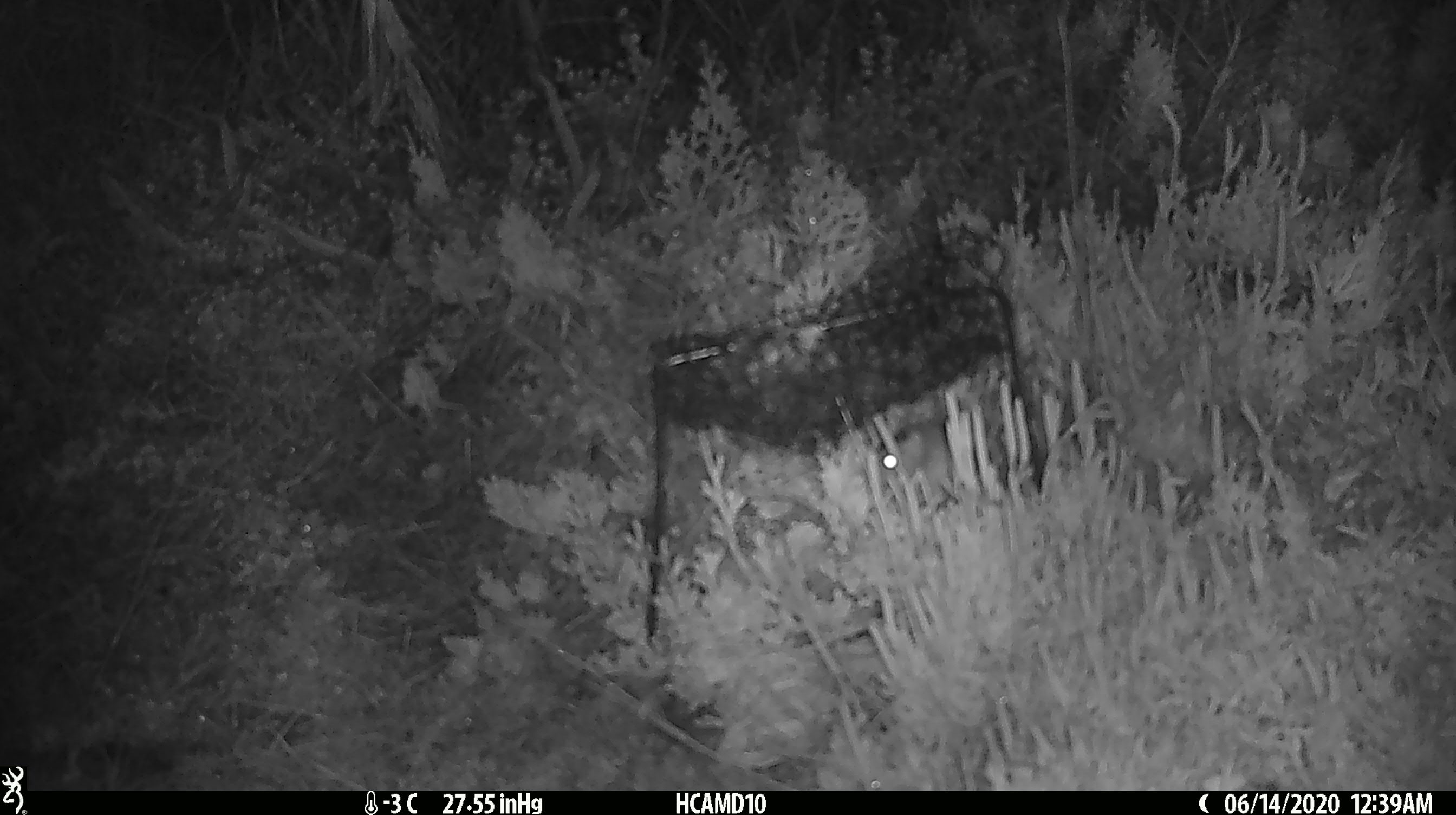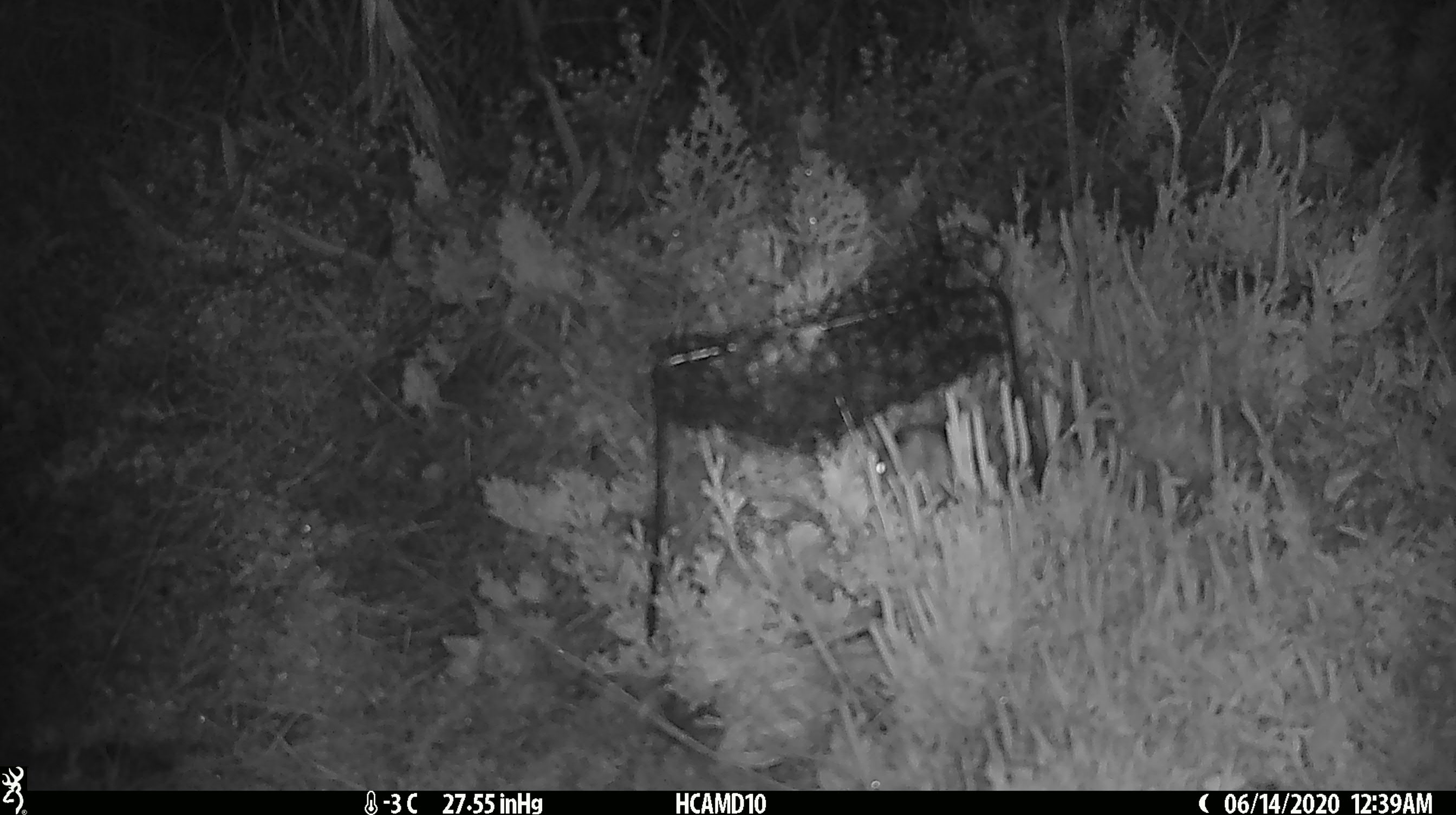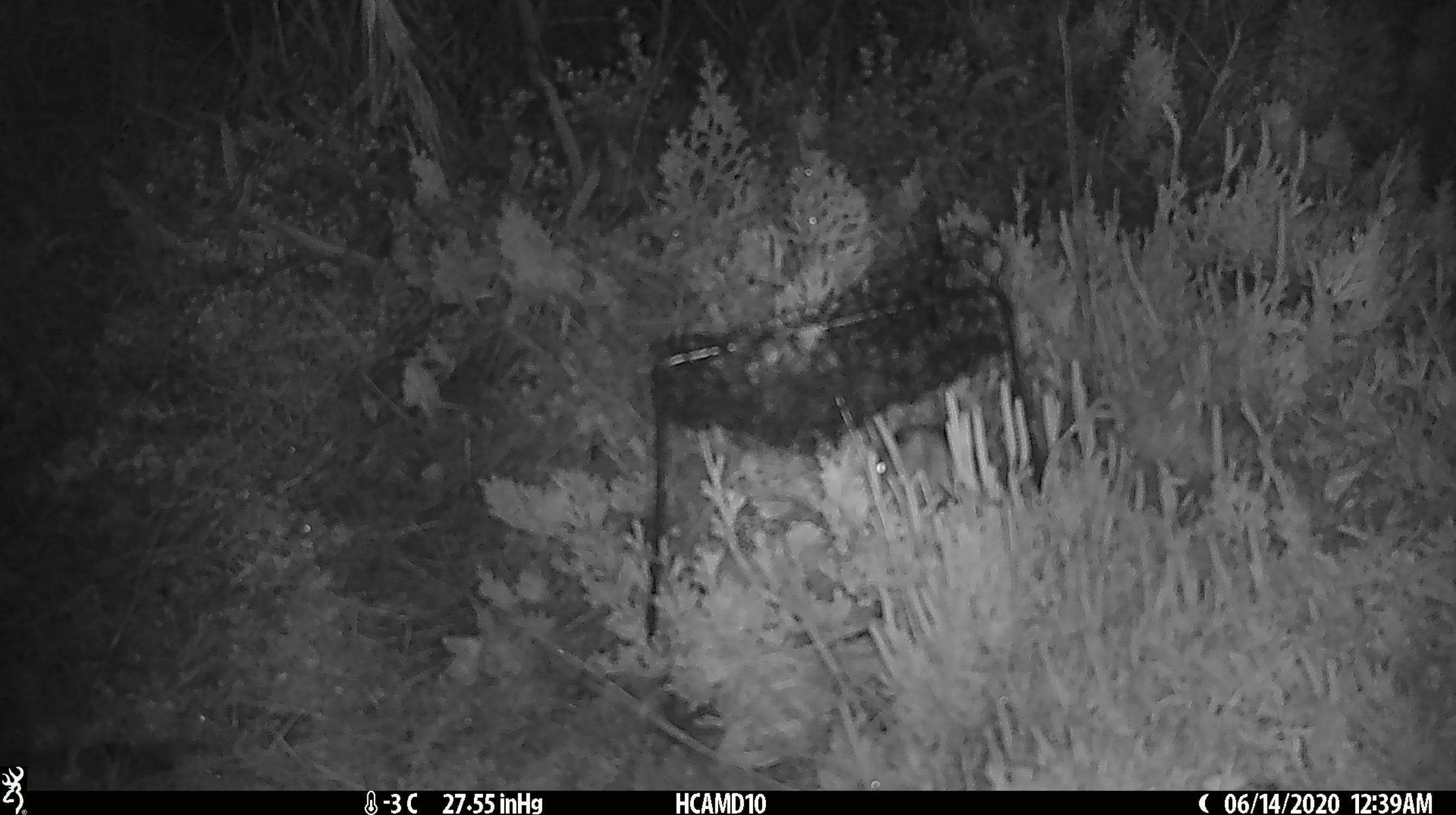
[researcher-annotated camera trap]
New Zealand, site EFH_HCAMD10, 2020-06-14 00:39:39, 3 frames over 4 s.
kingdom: Animalia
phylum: Chordata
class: Mammalia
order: Rodentia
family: Muridae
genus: Mus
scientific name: Mus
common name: mouse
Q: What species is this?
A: Mouse (Mus).